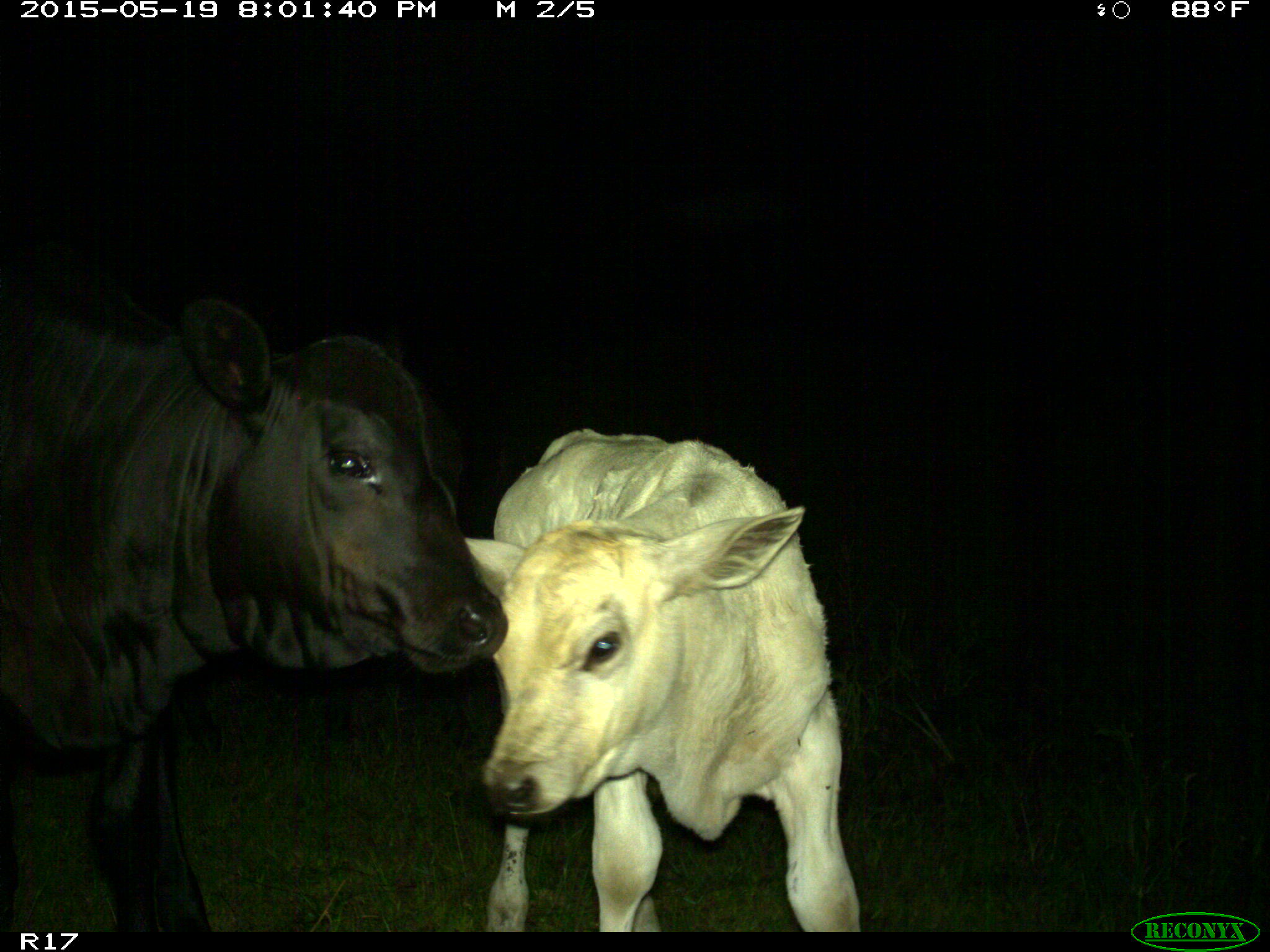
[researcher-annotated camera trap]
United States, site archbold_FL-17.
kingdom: Animalia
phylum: Chordata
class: Mammalia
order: Artiodactyla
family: Bovidae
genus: Bos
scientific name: Bos taurus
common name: domestic cow